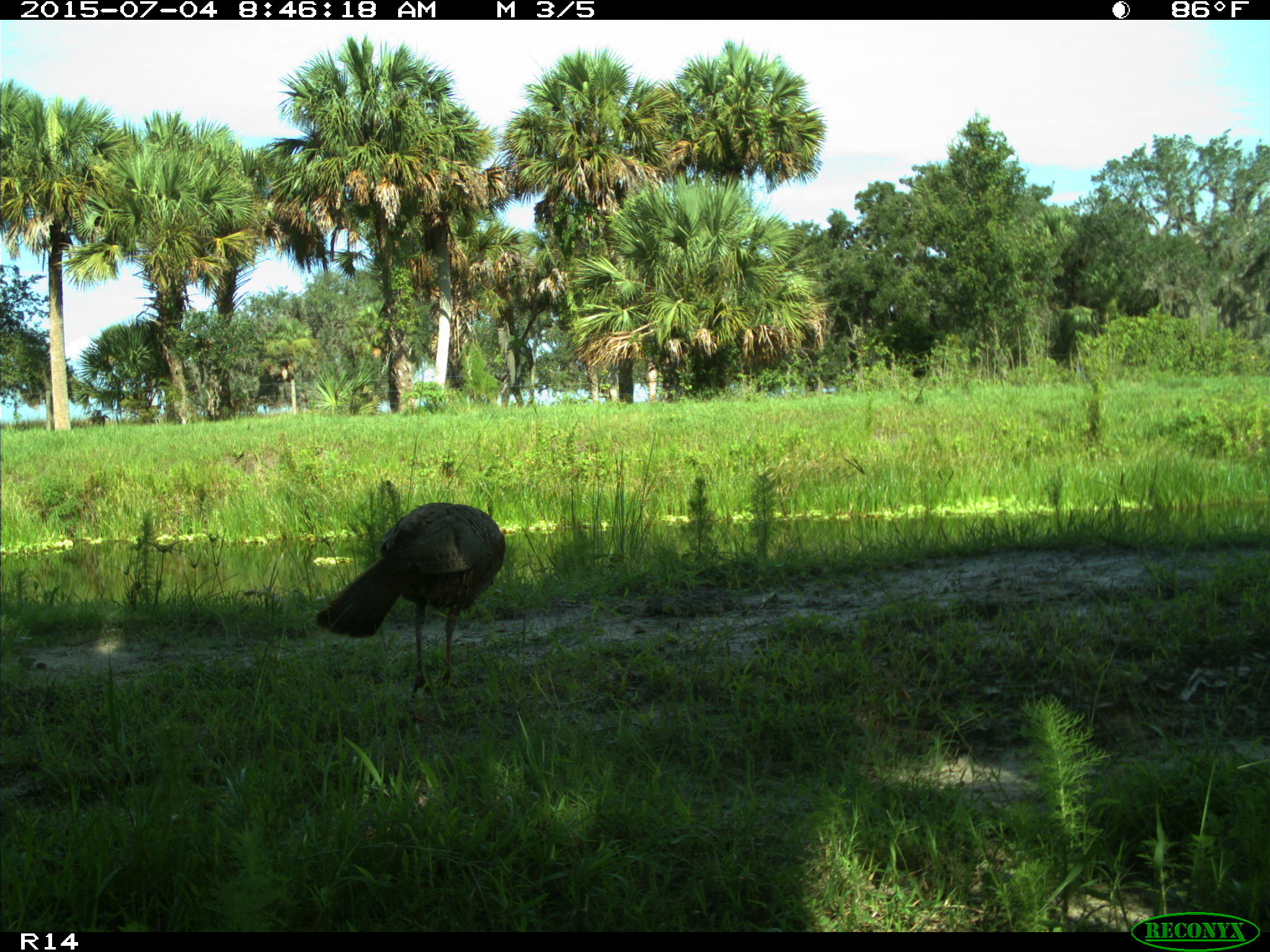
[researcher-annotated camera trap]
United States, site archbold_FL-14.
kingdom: Animalia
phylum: Chordata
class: Aves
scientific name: Aves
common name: birds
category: unidentified bird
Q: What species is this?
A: Unidentified bird (birds) (Aves).